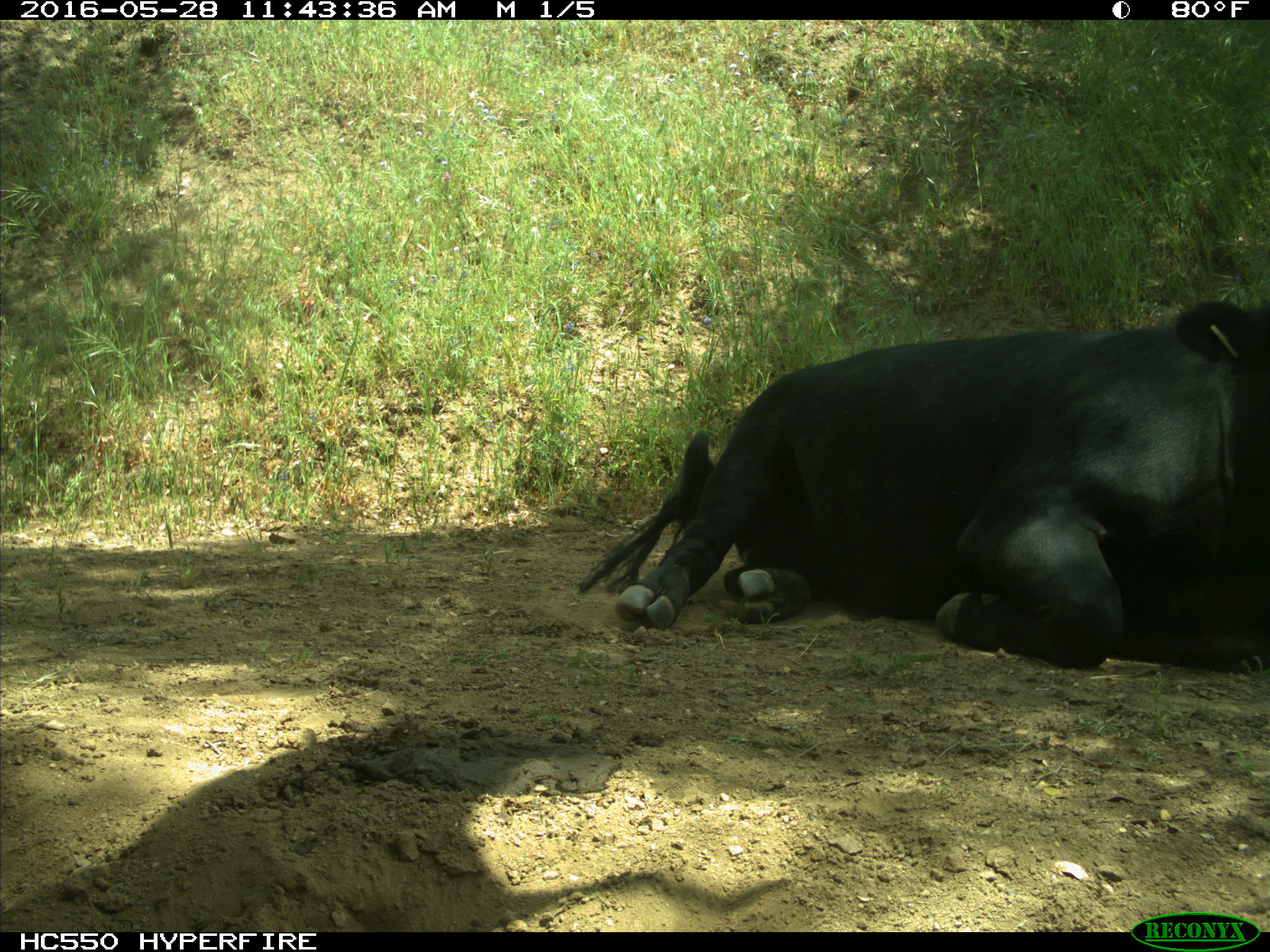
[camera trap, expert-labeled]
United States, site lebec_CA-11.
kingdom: Animalia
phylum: Chordata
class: Mammalia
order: Artiodactyla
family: Bovidae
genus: Bos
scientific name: Bos taurus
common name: domestic cow